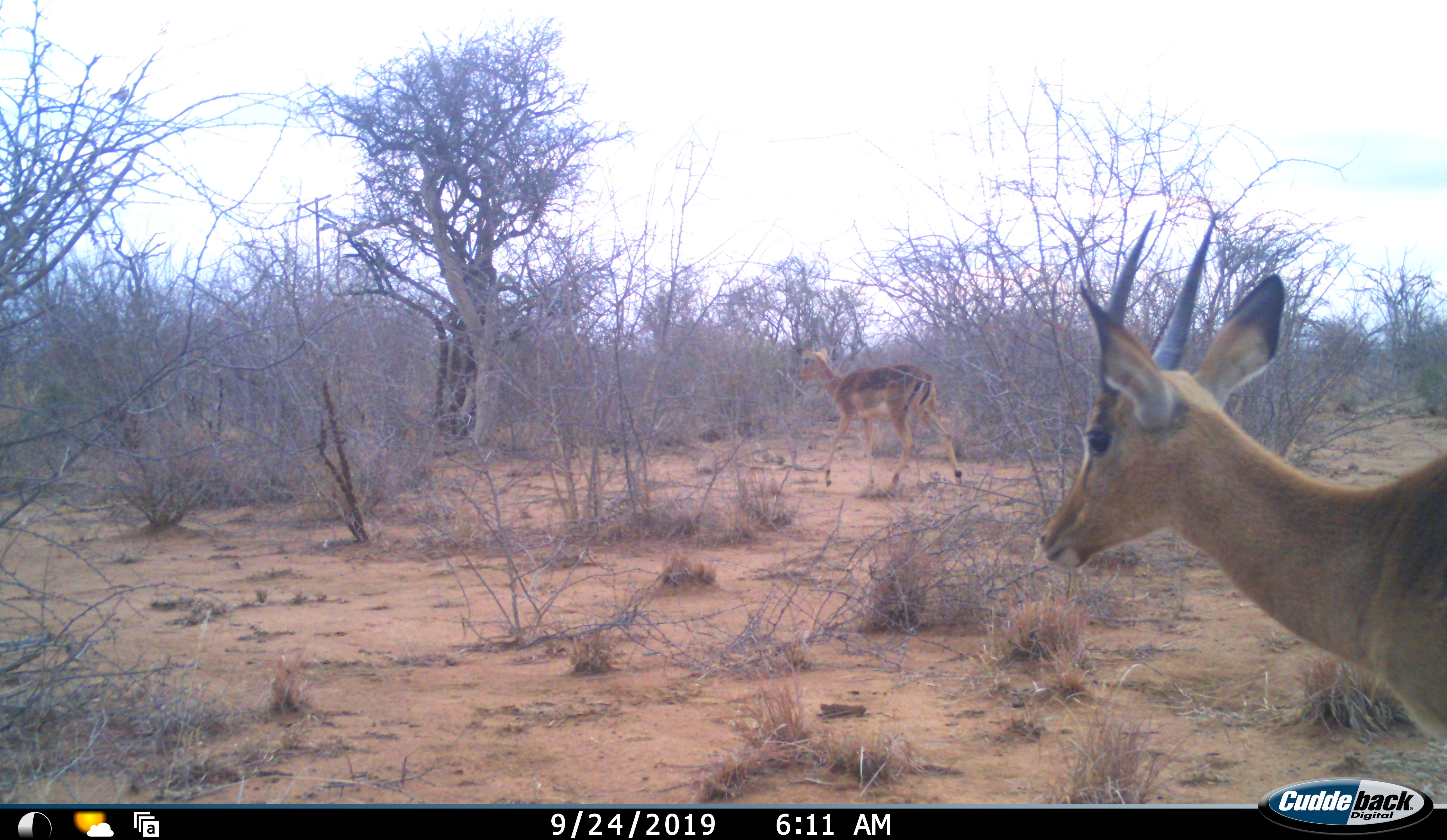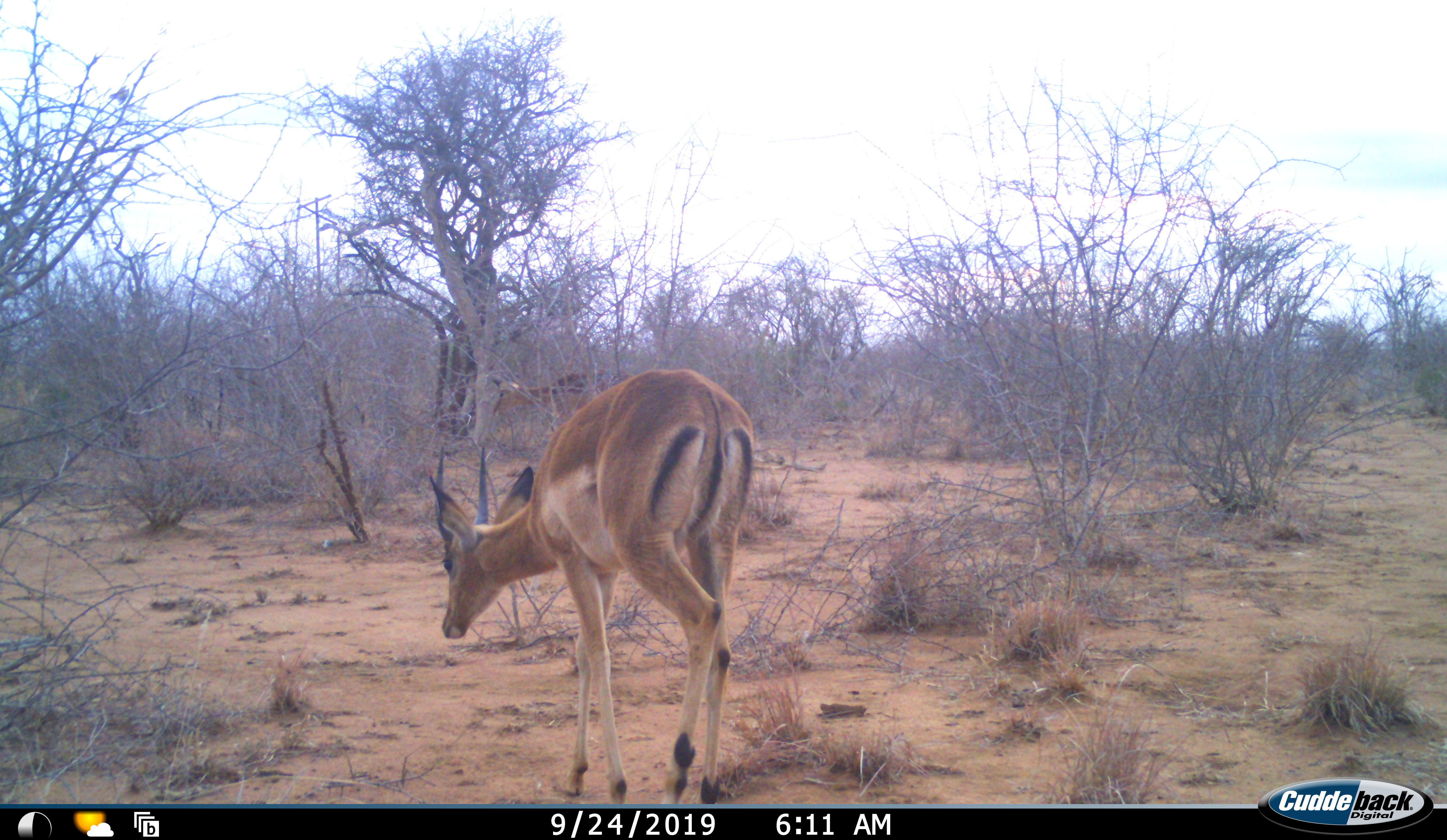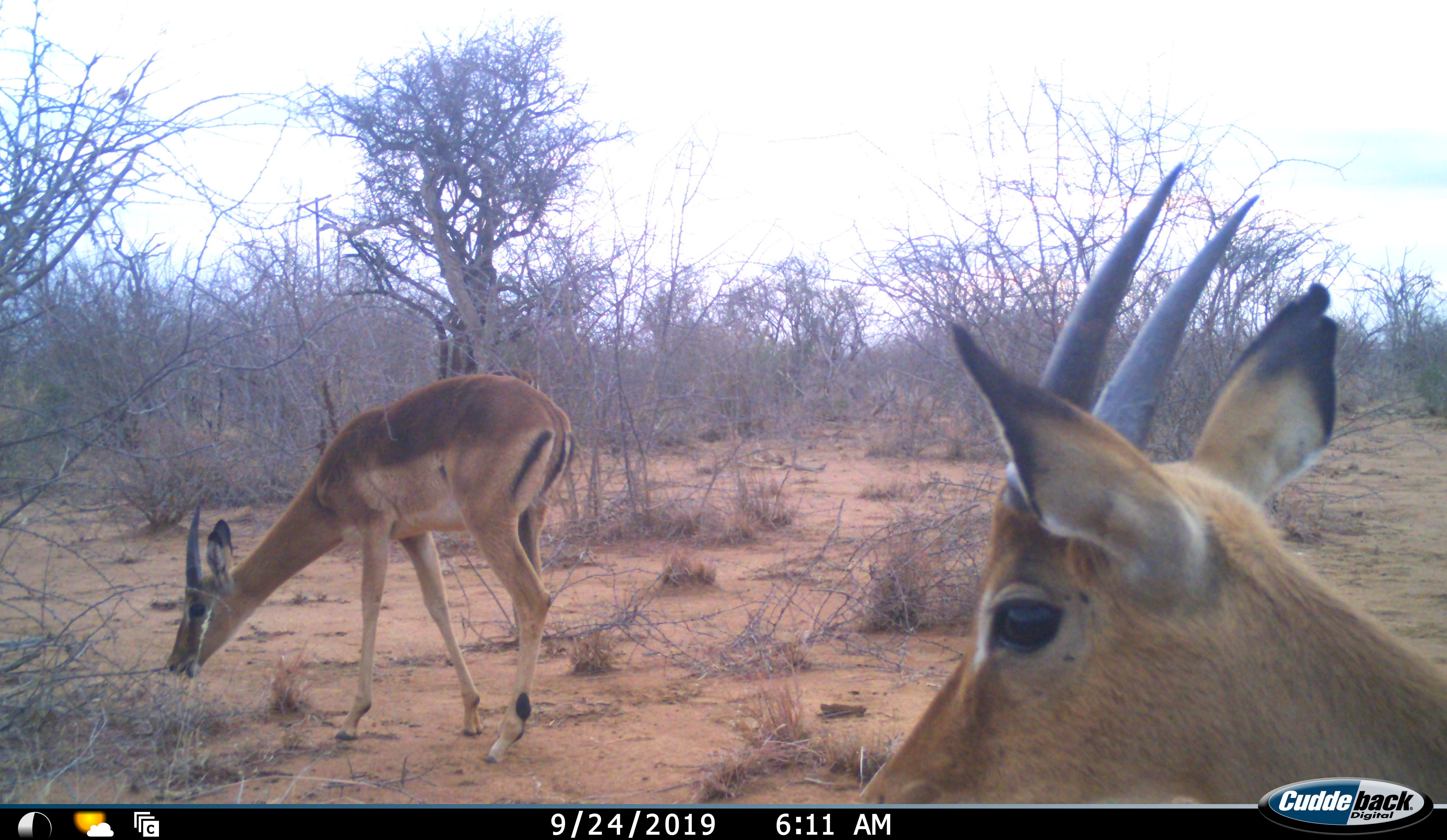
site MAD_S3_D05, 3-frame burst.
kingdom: Animalia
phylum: Chordata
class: Mammalia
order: Artiodactyla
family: Bovidae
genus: Aepyceros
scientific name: Aepyceros melampus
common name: impala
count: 3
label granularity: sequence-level